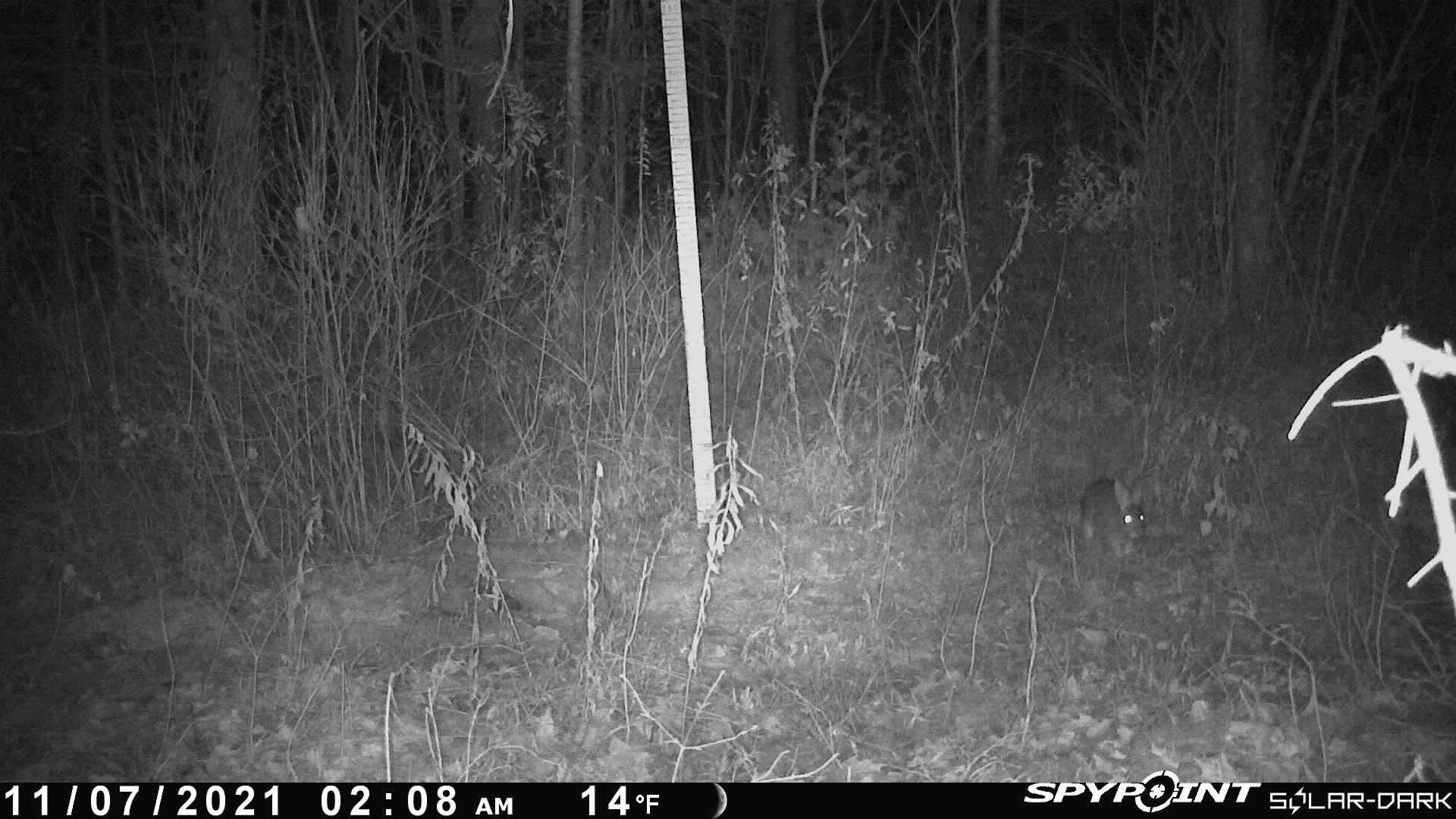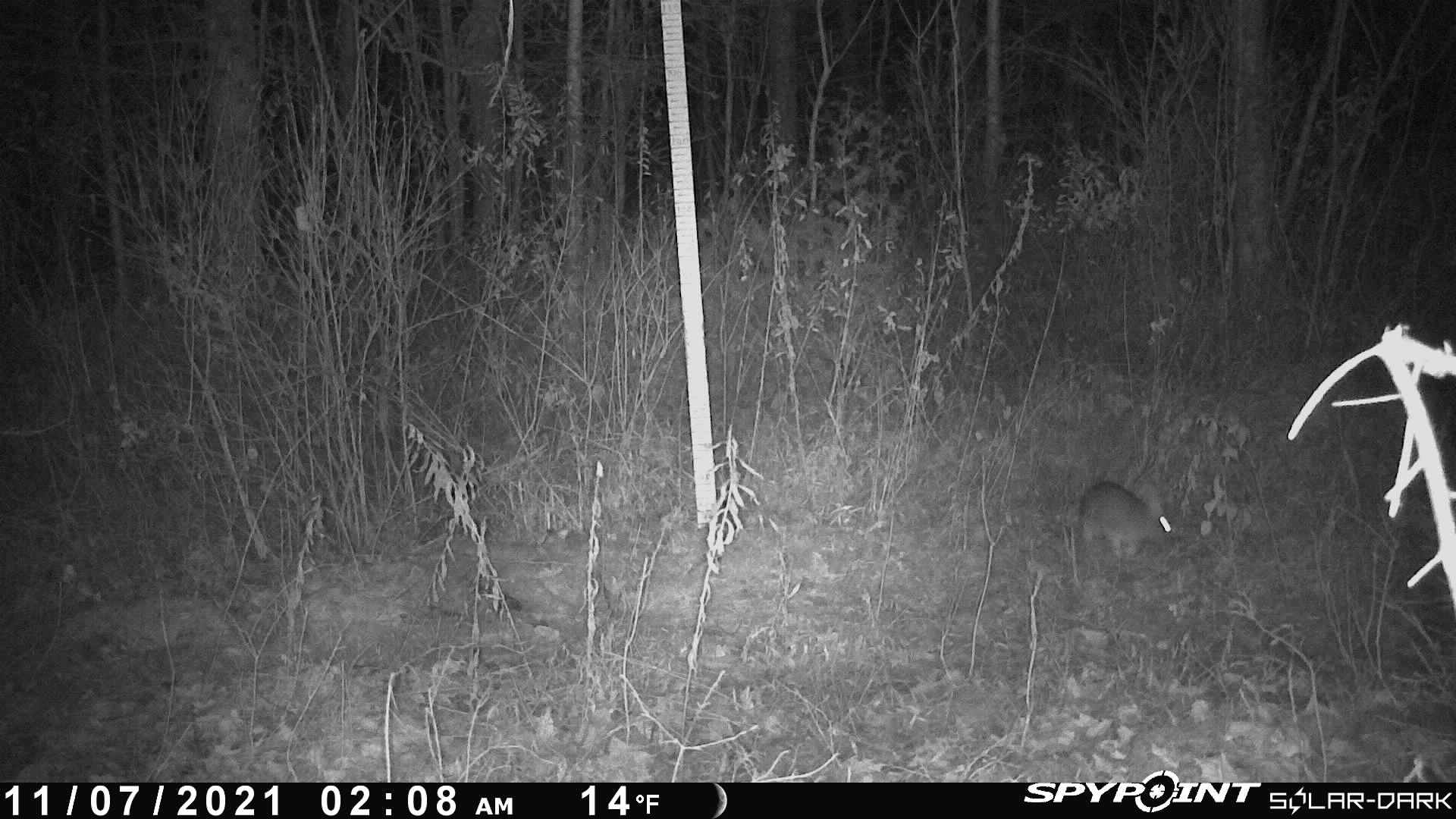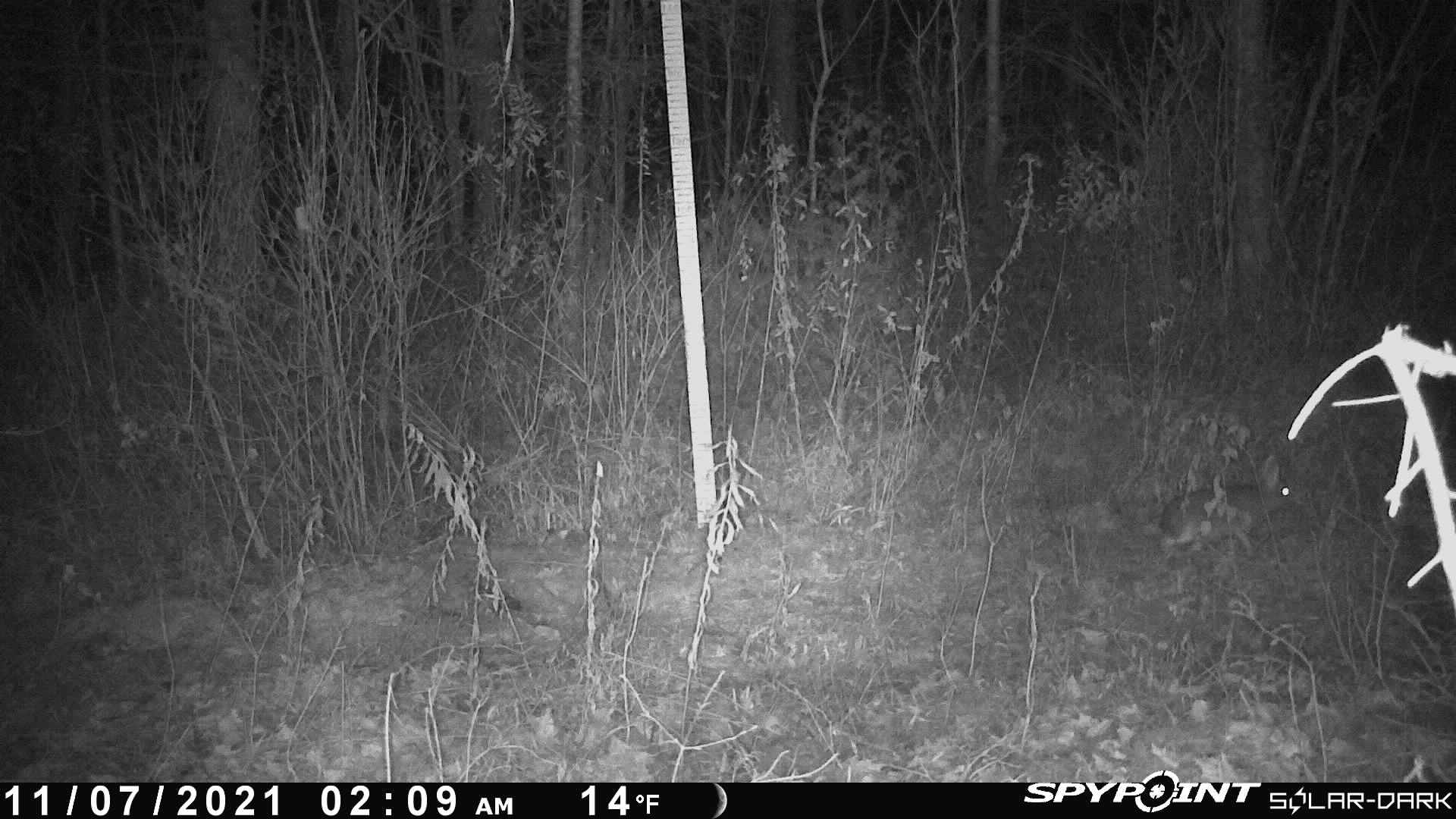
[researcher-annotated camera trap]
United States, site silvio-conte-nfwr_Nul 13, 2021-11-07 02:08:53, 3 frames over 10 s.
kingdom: Animalia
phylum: Chordata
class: Mammalia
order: Lagomorpha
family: Leporidae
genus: Lepus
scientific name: Lepus americanus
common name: snowshoe hare